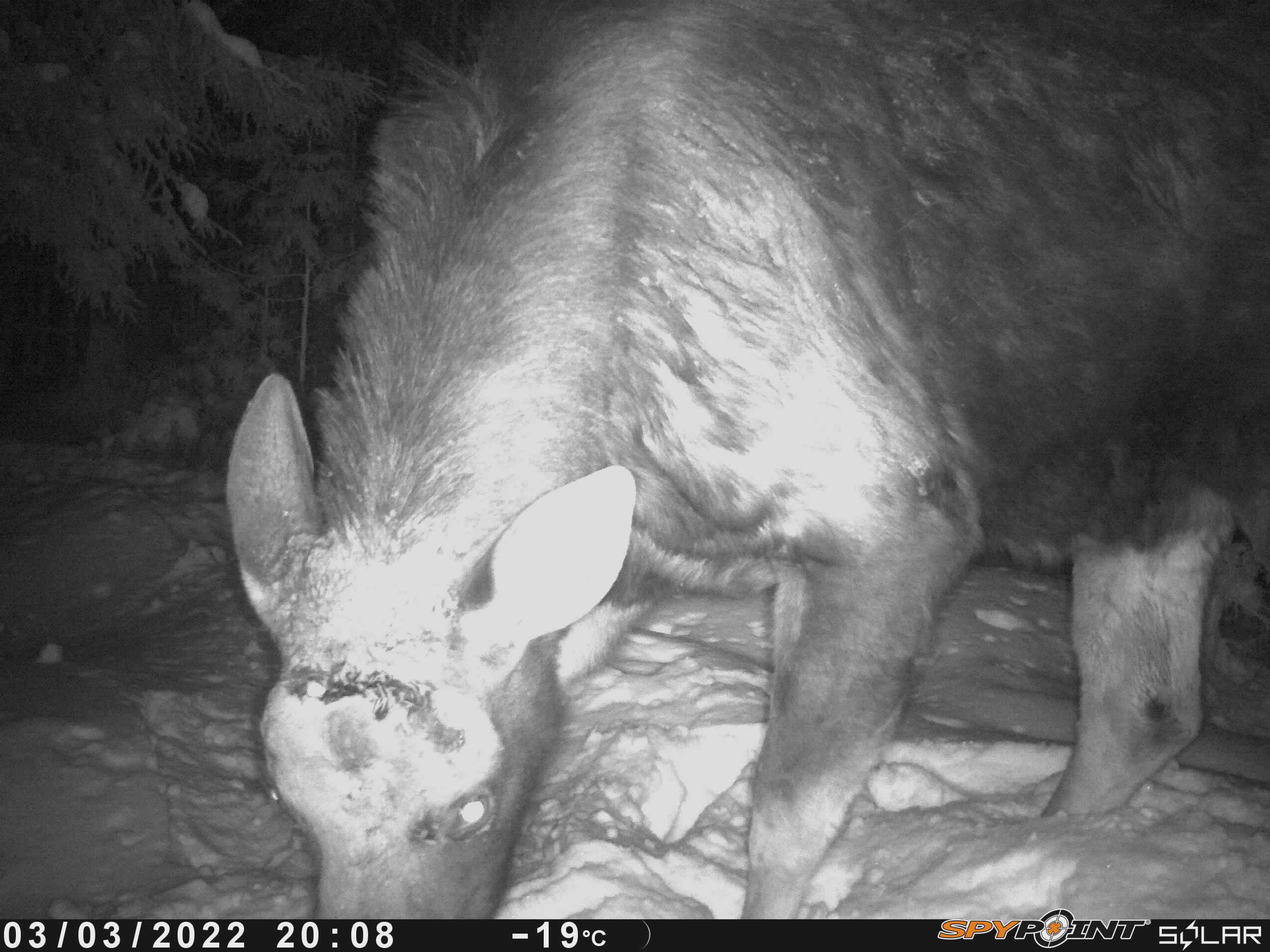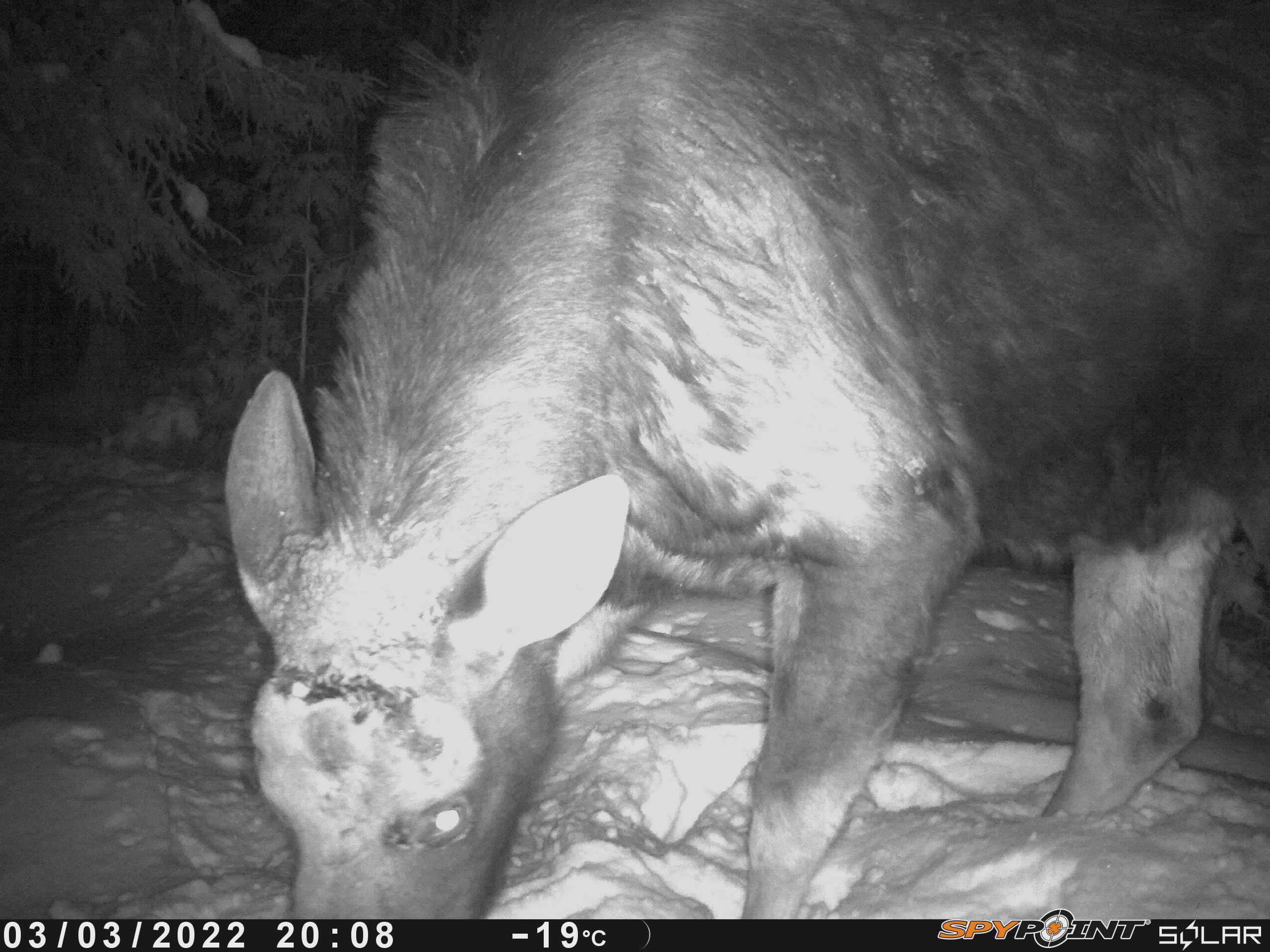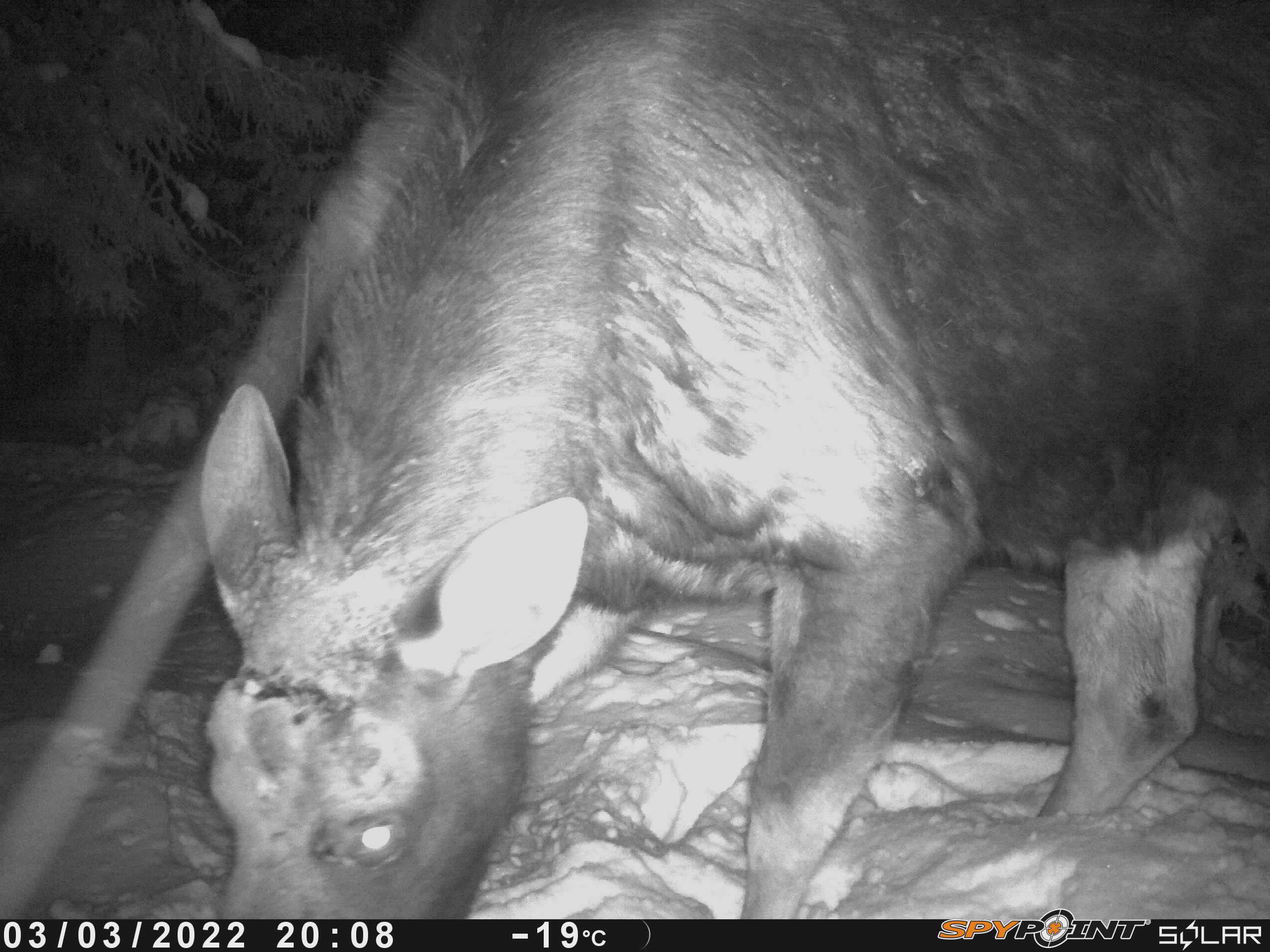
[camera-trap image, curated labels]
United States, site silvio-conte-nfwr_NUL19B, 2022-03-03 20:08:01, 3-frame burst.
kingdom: Animalia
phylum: Chordata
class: Mammalia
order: Artiodactyla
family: Cervidae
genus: Alces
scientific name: Alces alces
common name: moose